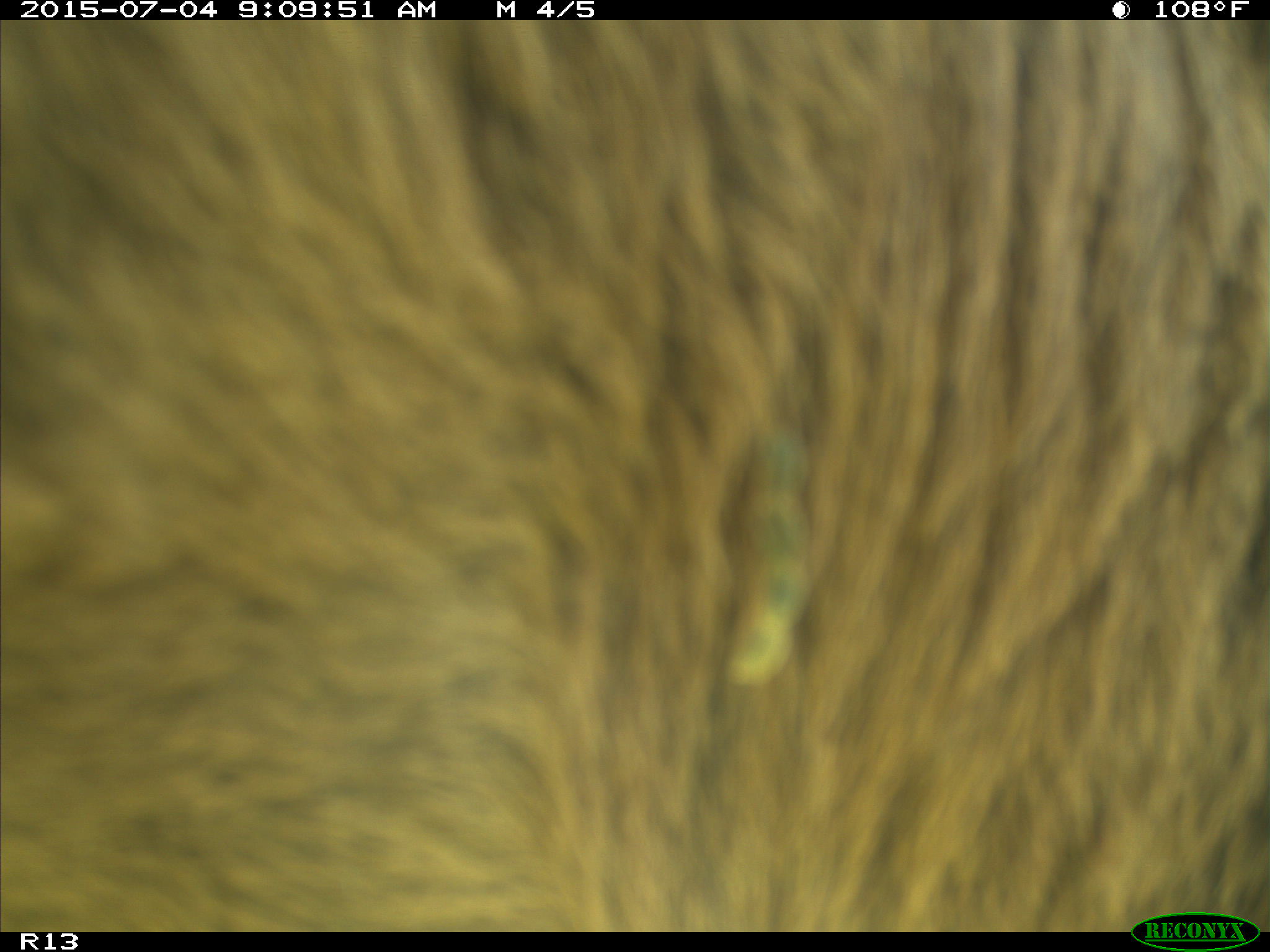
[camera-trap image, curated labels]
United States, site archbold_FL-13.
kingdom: Animalia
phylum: Chordata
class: Mammalia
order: Artiodactyla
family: Bovidae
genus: Bos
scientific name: Bos taurus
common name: domestic cow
Bos taurus (domestic cow).